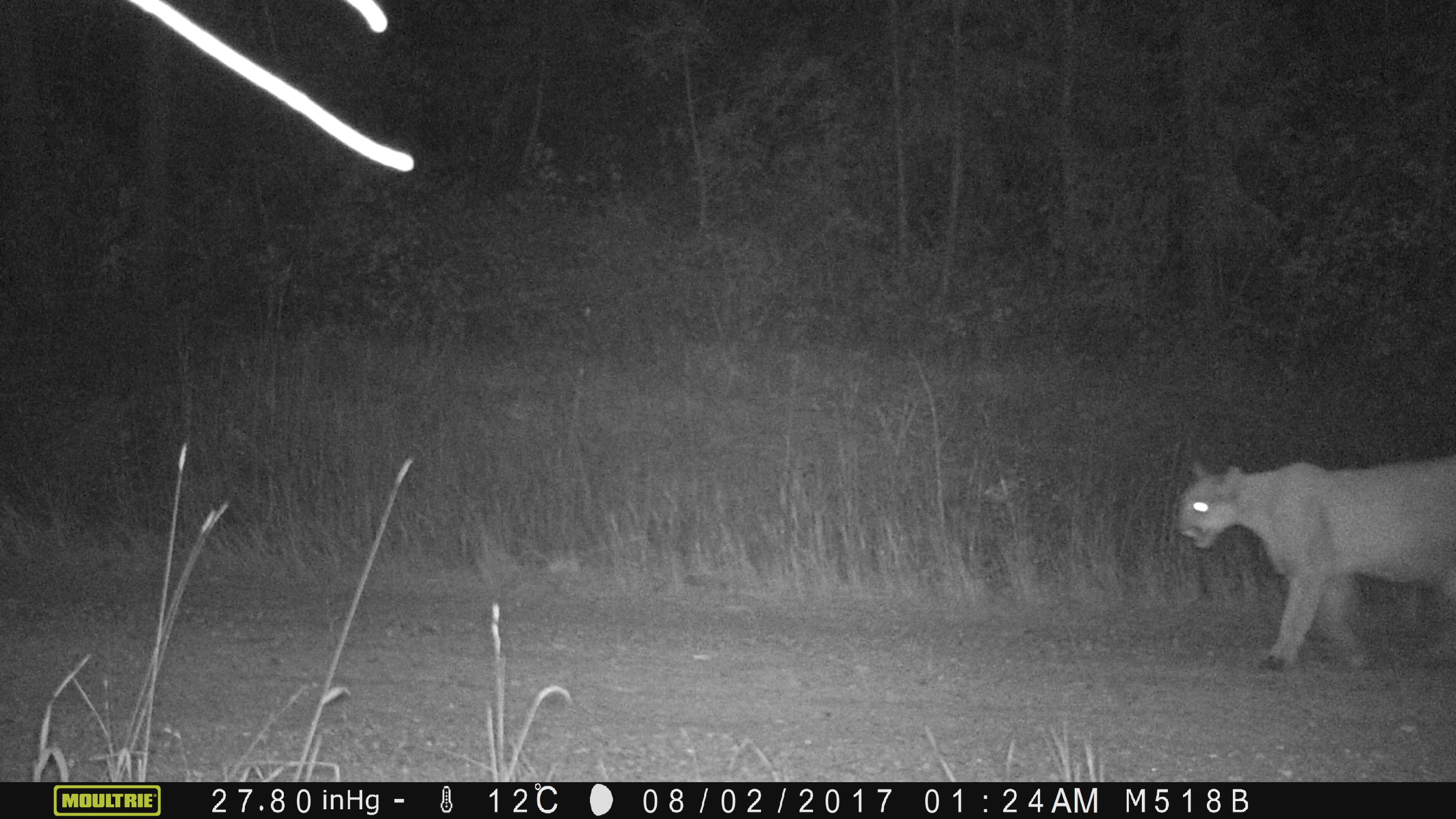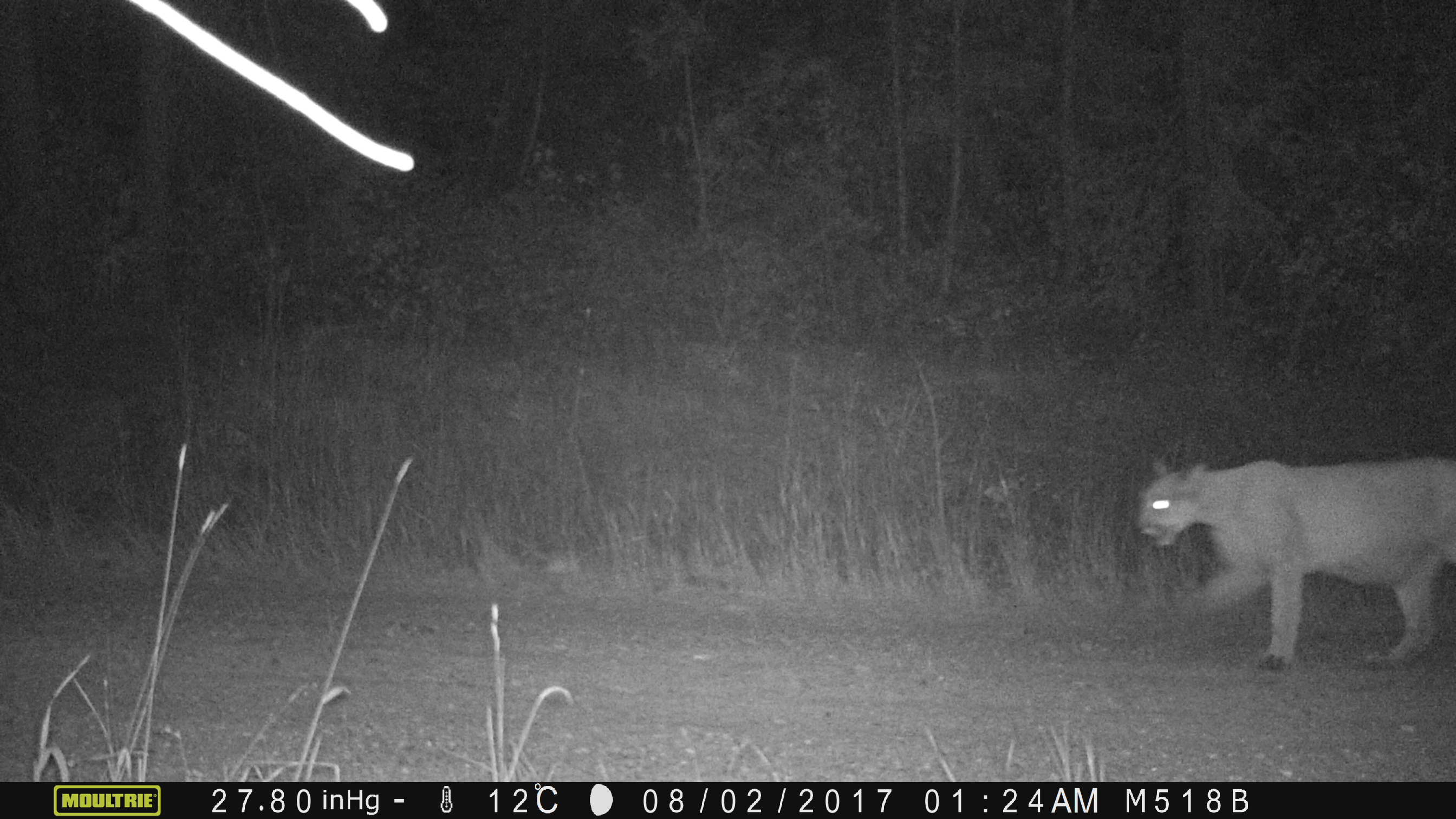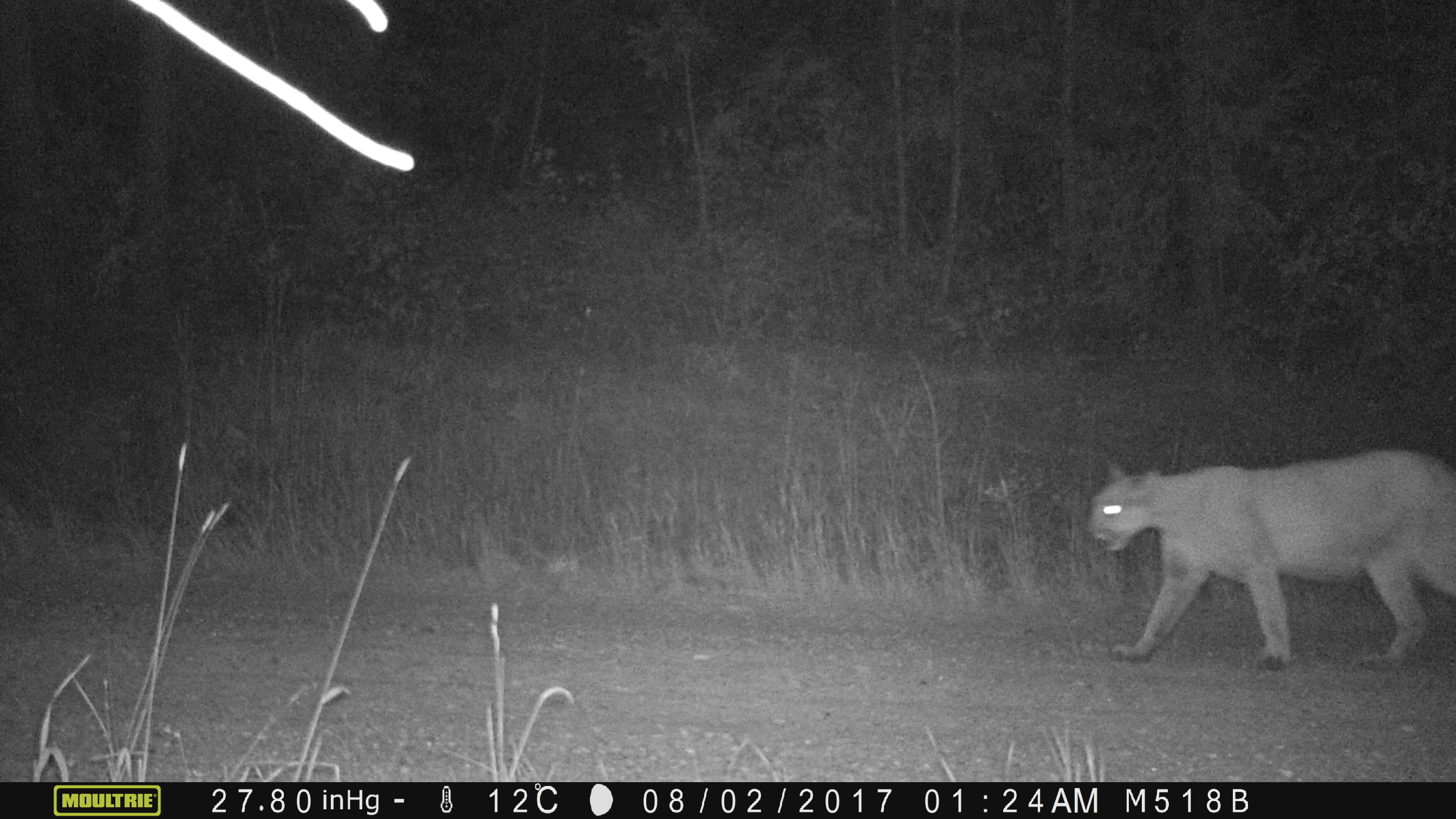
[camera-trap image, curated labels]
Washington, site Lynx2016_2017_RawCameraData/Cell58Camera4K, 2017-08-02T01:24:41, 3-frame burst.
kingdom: Animalia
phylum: Chordata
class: Mammalia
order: Carnivora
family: Felidae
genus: Puma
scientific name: Puma concolor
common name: mountain lion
Puma concolor (mountain lion). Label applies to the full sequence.